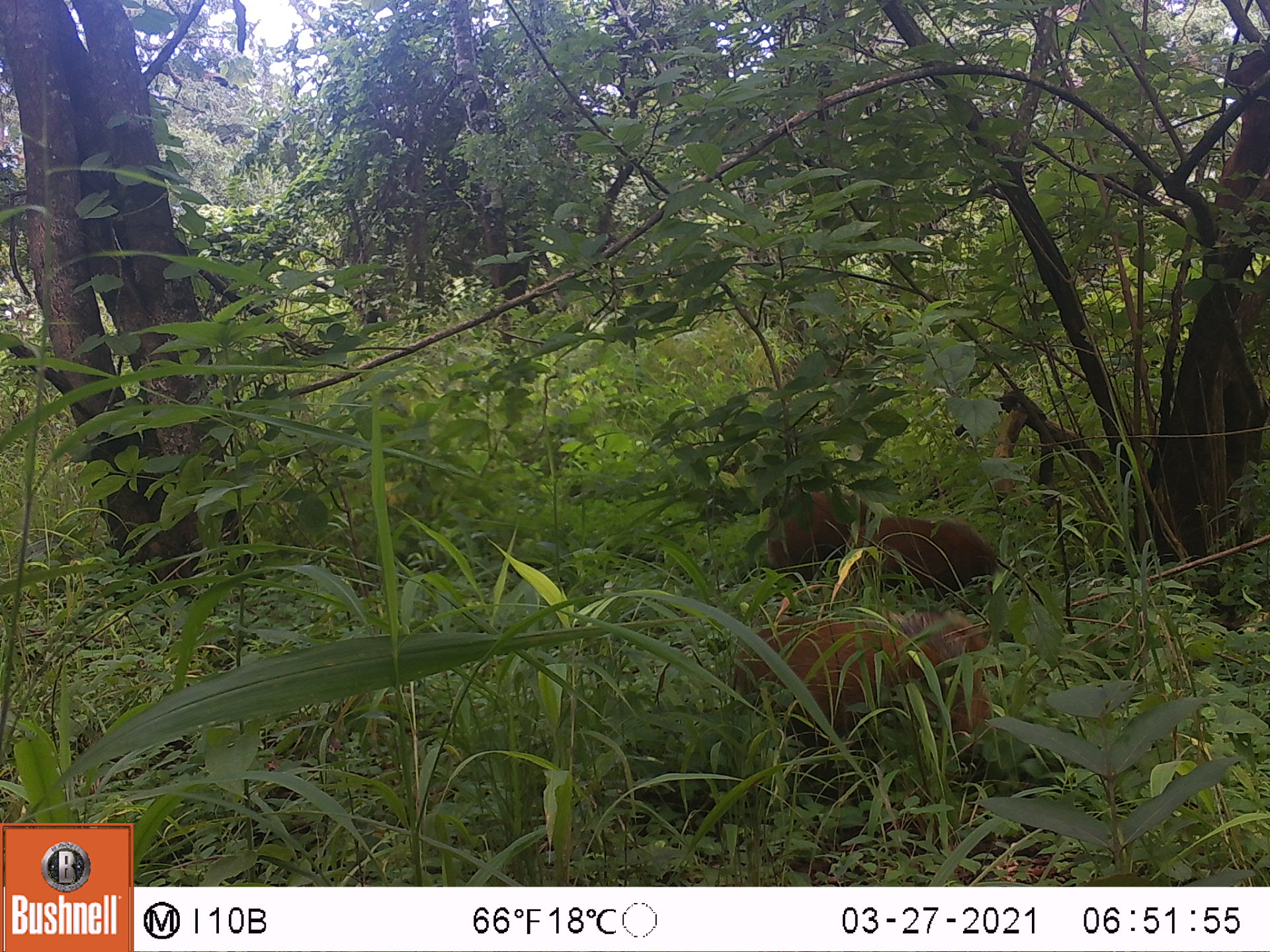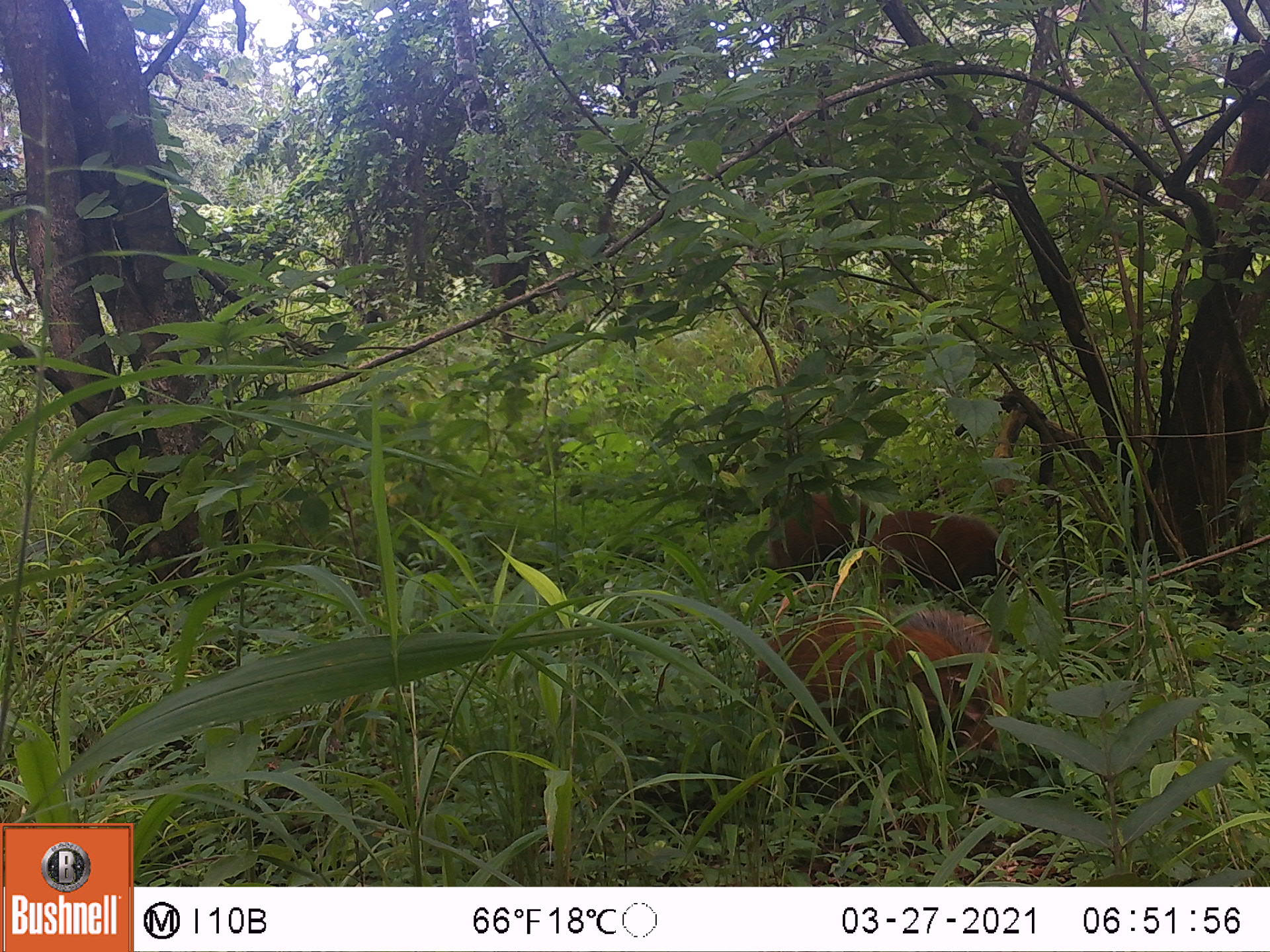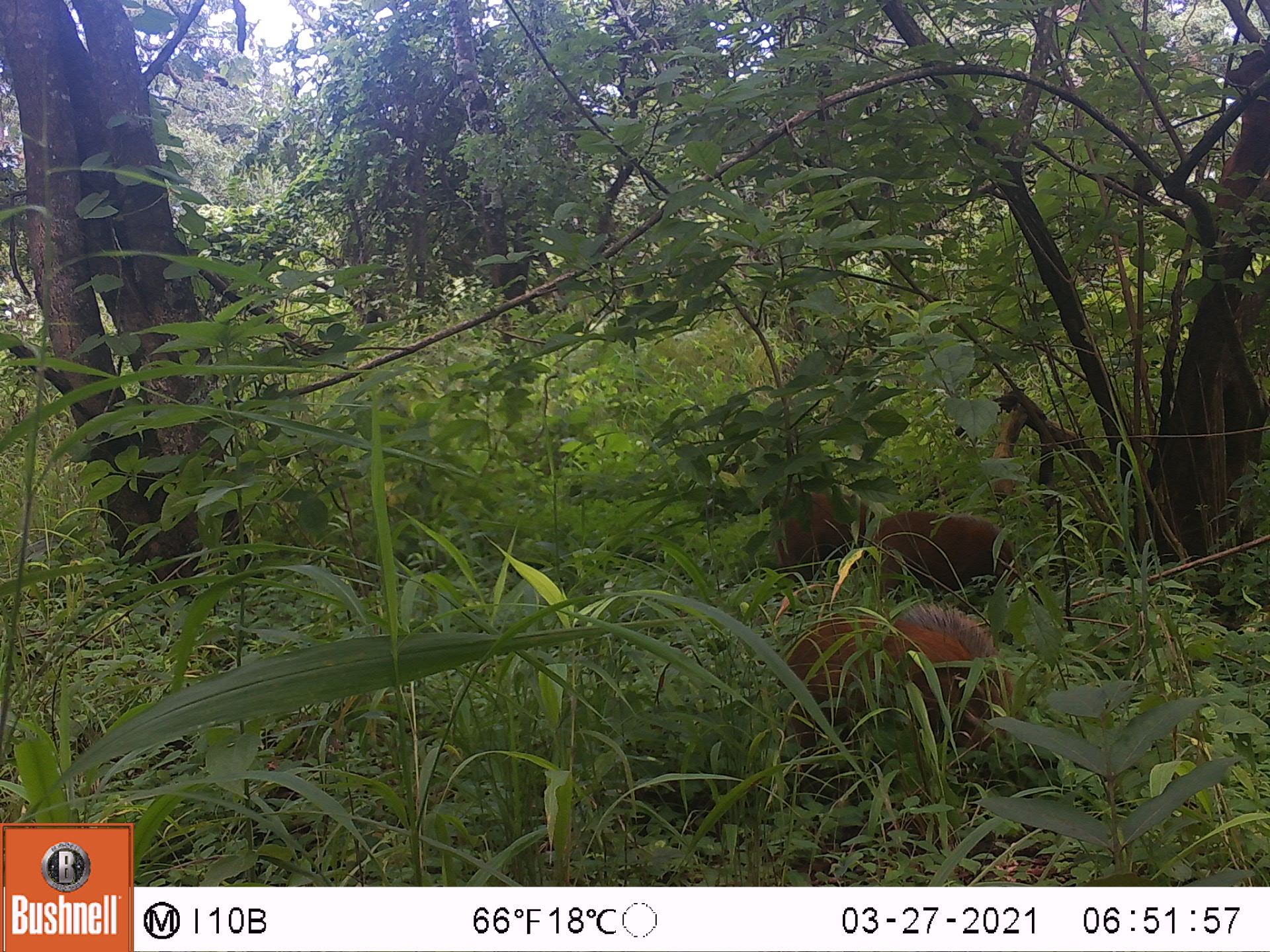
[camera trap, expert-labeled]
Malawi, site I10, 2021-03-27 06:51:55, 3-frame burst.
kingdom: Animalia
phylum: Chordata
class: Mammalia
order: Artiodactyla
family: Suidae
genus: Potamochoerus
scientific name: Potamochoerus larvatus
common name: bushpig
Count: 2.